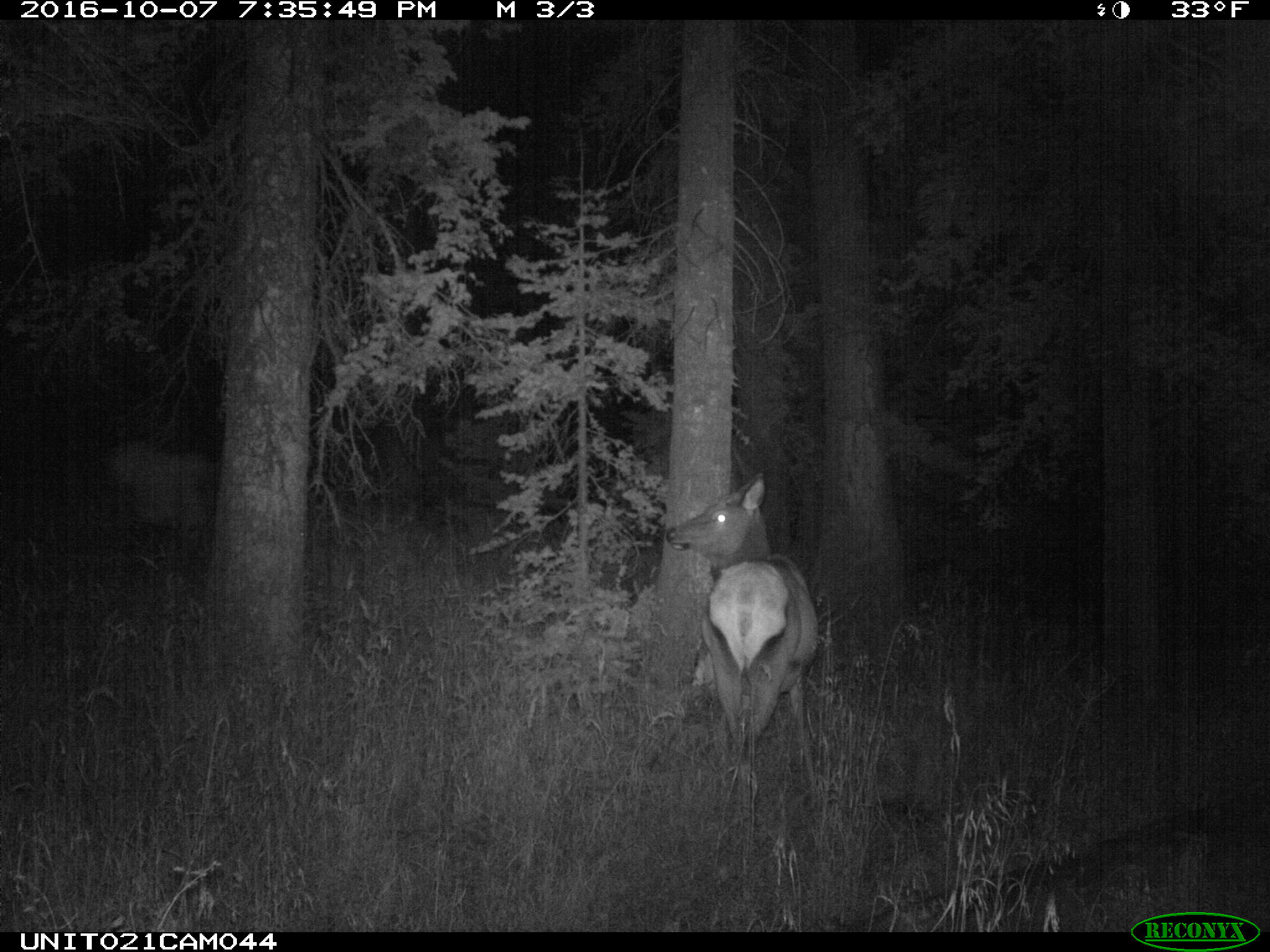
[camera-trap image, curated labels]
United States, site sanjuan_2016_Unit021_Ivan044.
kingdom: Animalia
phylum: Chordata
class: Mammalia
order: Artiodactyla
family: Cervidae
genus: Cervus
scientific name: Cervus elaphus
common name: red deer